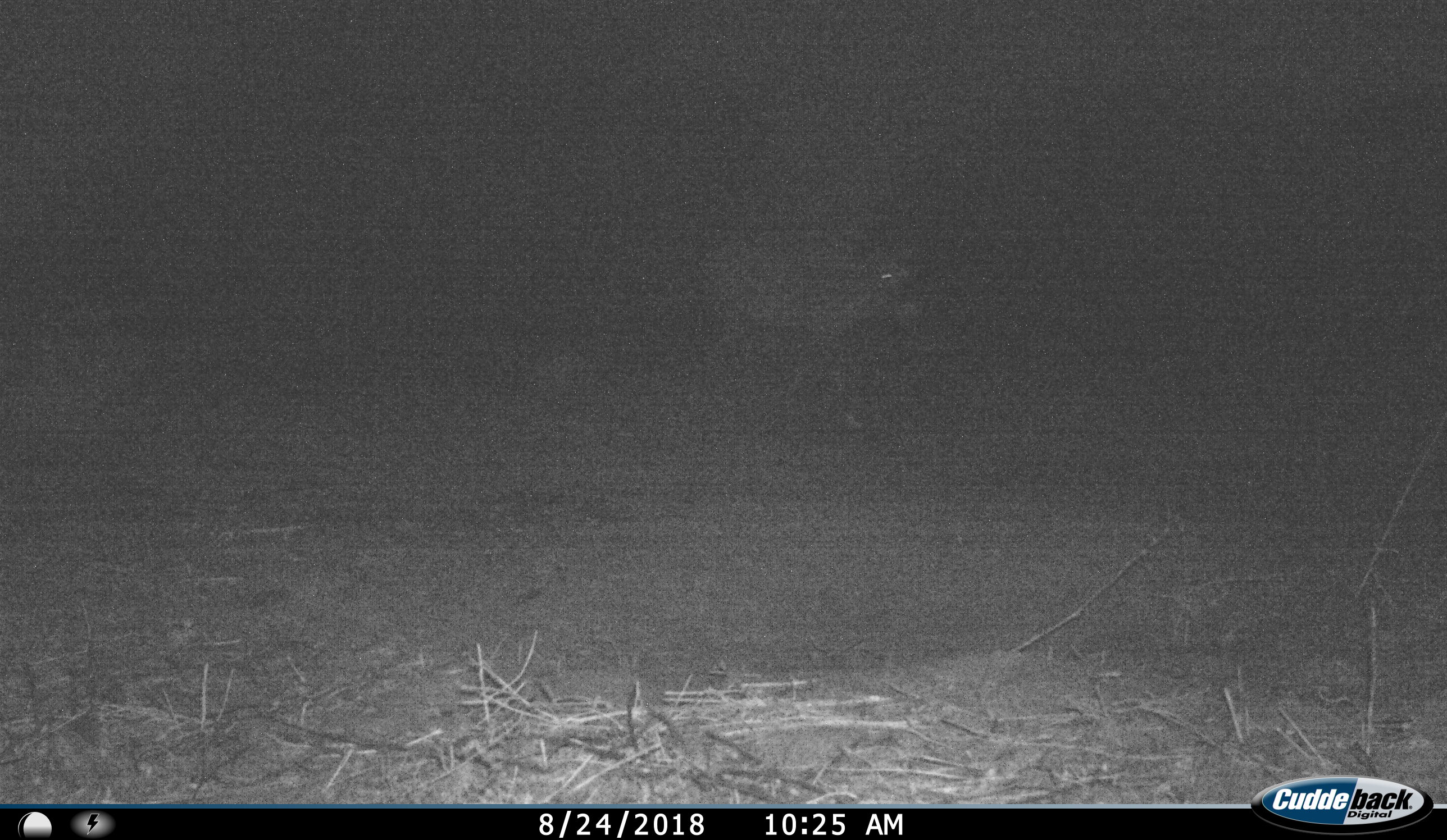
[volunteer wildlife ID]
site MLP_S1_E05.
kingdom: Animalia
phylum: Chordata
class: Mammalia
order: Artiodactyla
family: Bovidae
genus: Oryx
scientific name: Oryx gazella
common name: gemsbok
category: oryx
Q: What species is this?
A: Oryx (gemsbok) (Oryx gazella).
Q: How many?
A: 1.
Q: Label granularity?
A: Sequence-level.